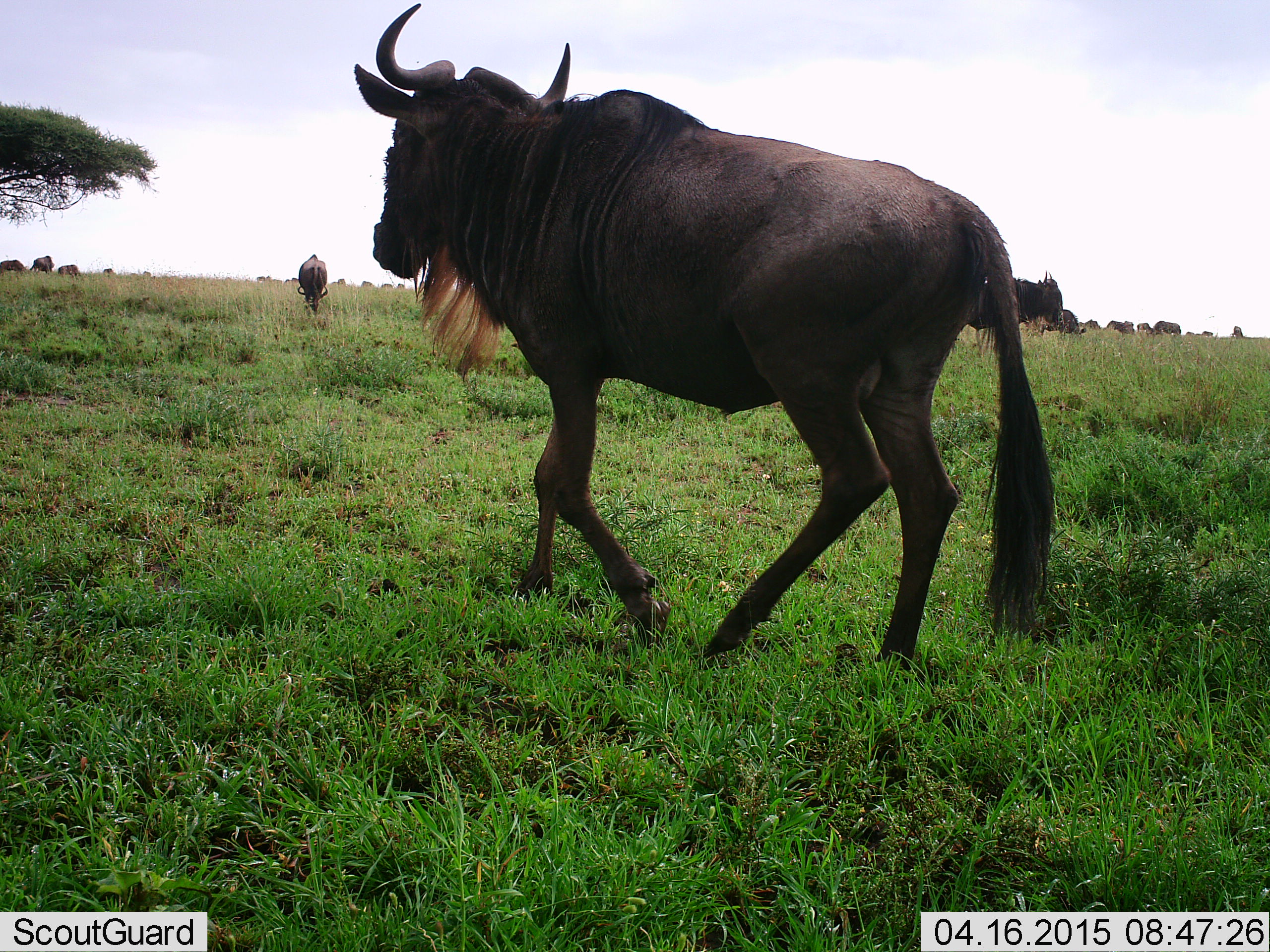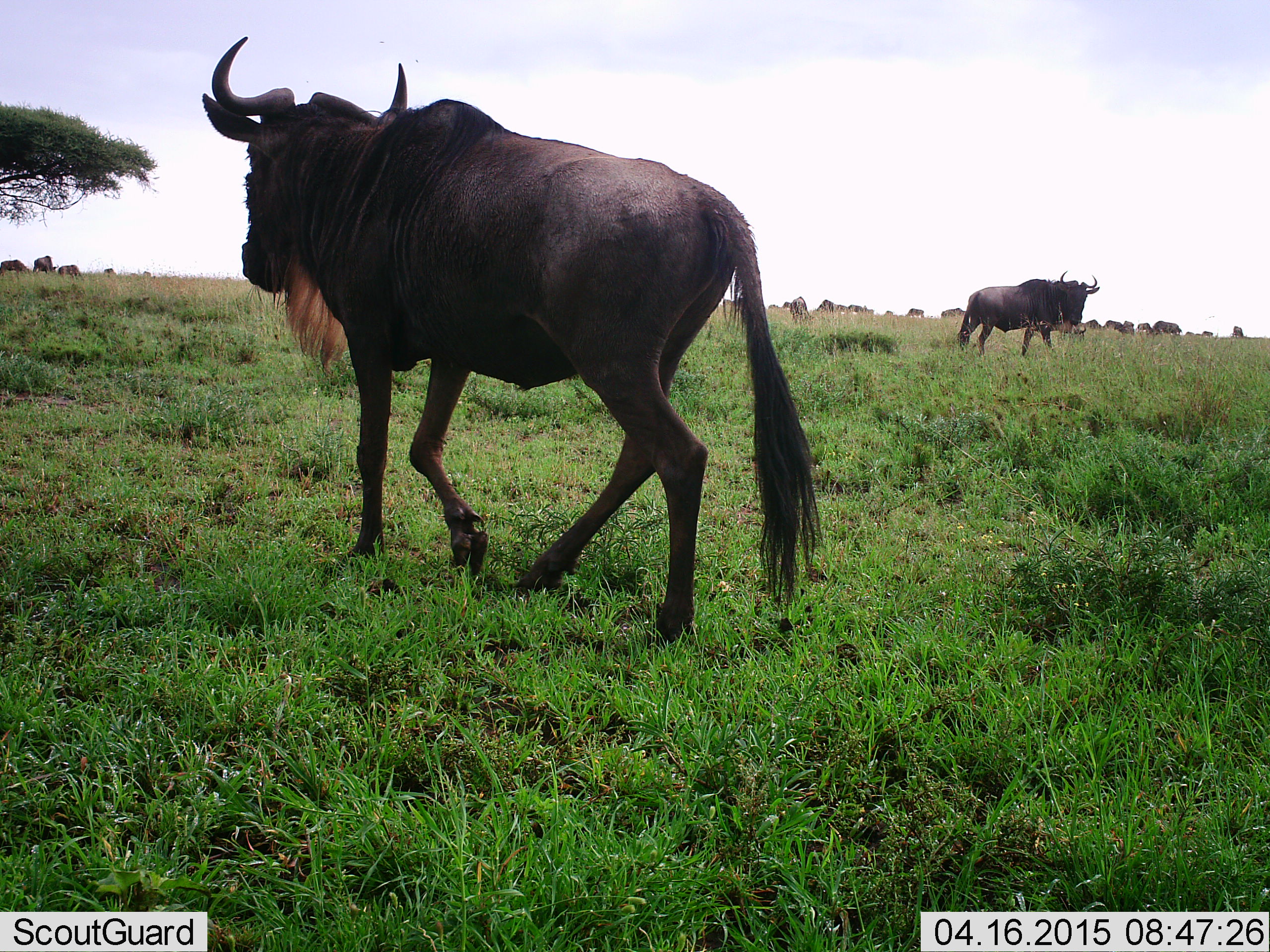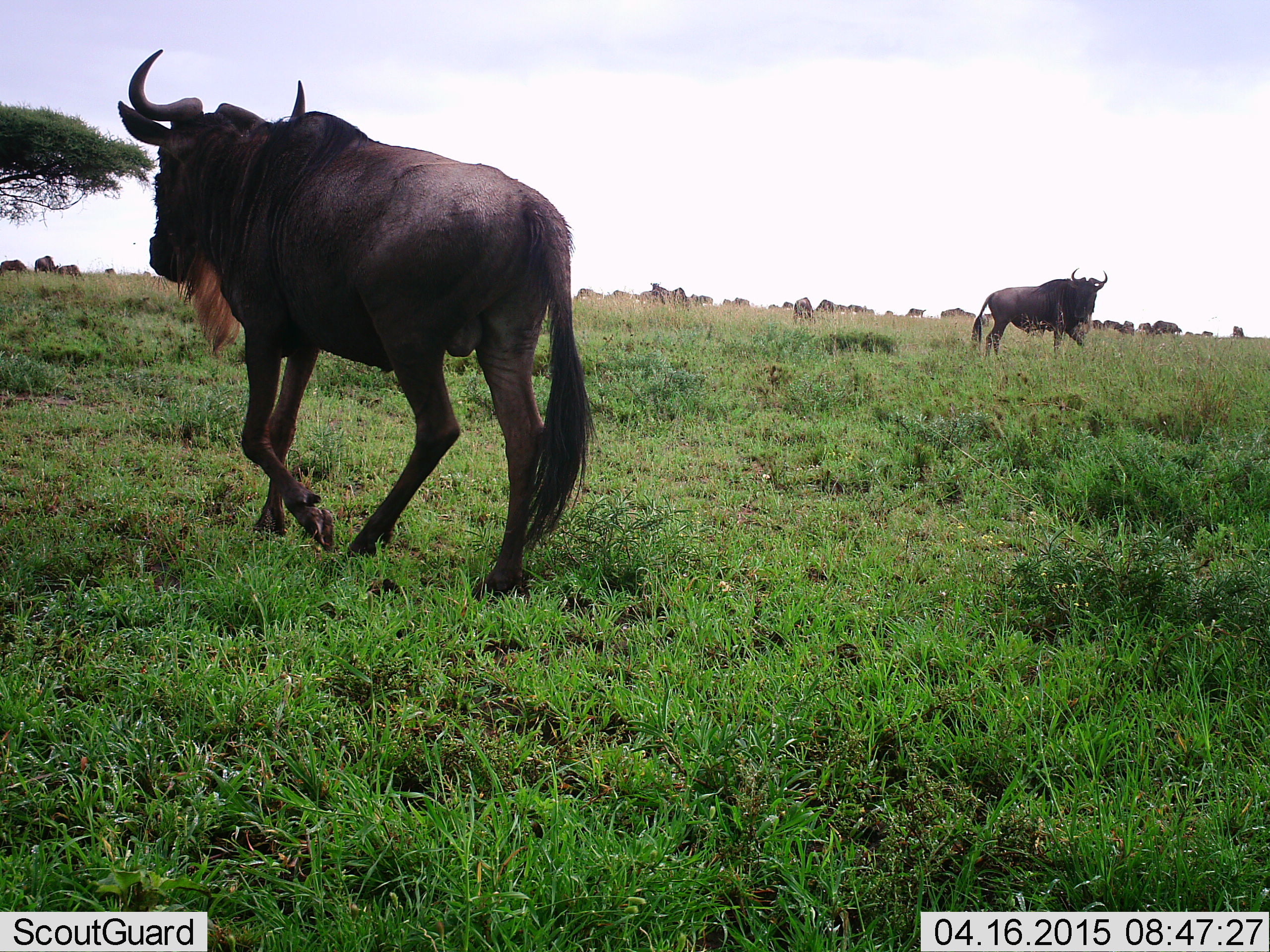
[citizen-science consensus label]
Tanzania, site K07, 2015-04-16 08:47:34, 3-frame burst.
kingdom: Animalia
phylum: Chordata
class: Mammalia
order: Artiodactyla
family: Bovidae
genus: Connochaetes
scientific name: Connochaetes taurinus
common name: blue wildebeest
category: wildebeest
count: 11-50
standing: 50%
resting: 10%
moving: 90%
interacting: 10%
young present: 0%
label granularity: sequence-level